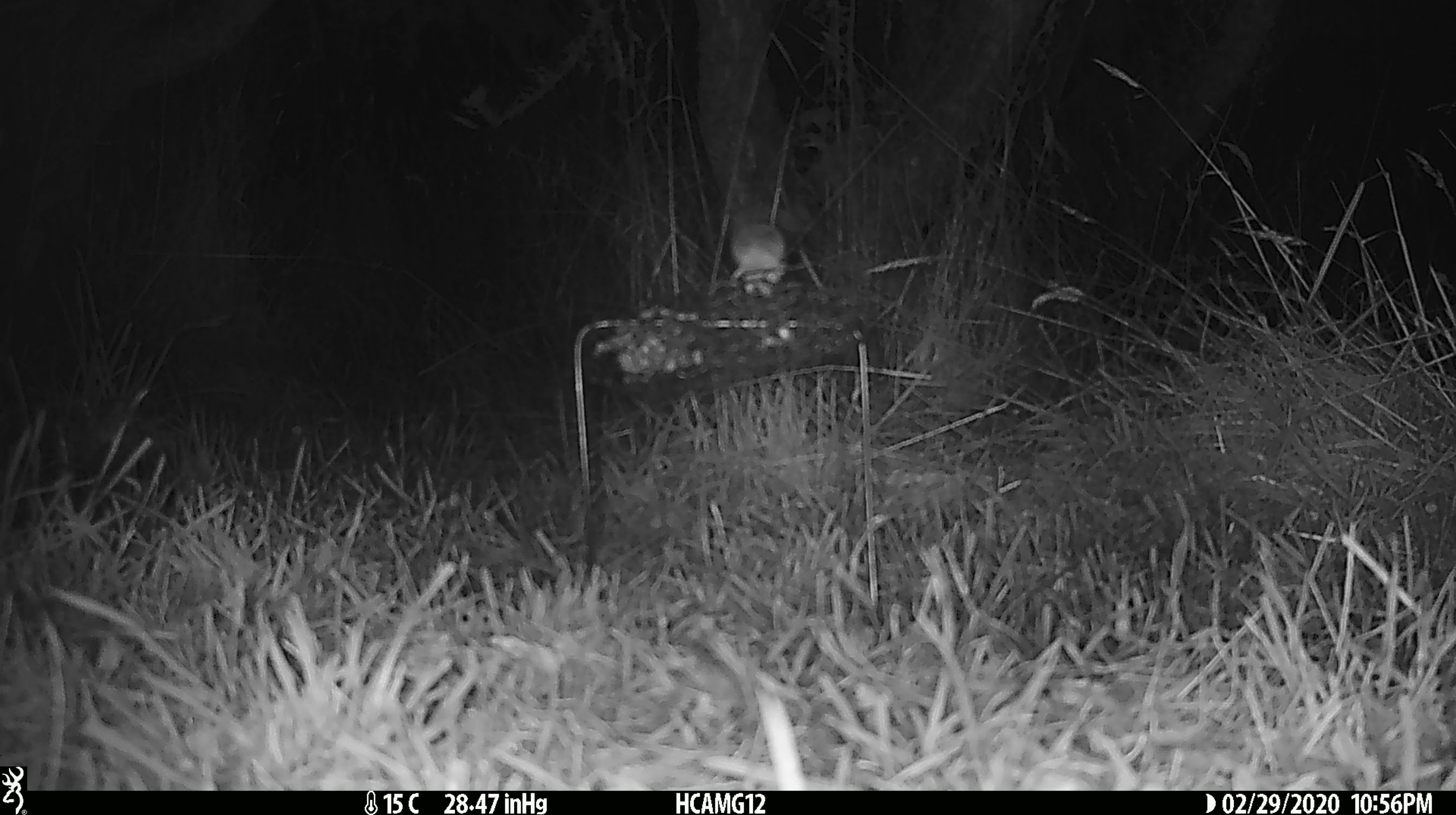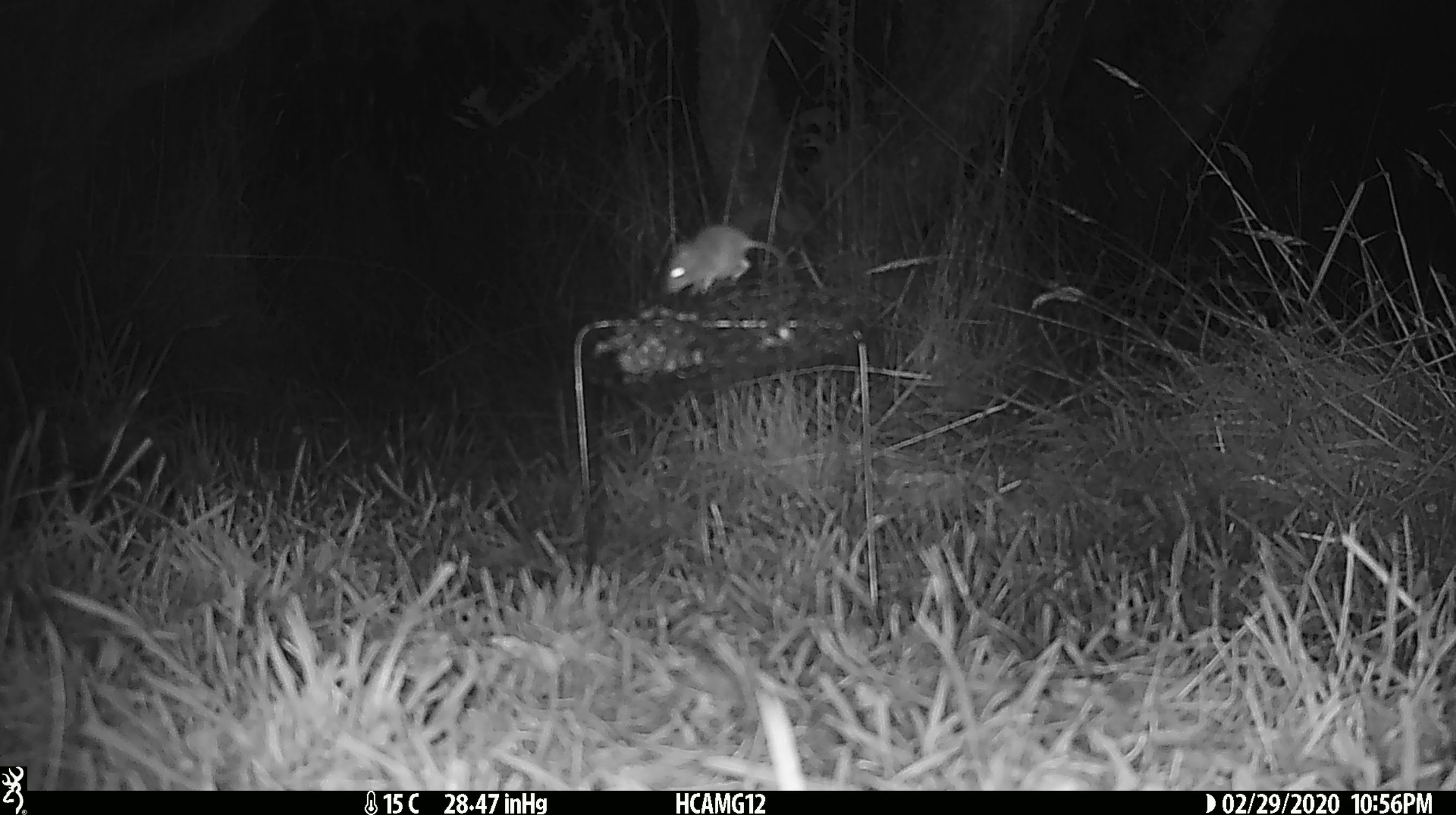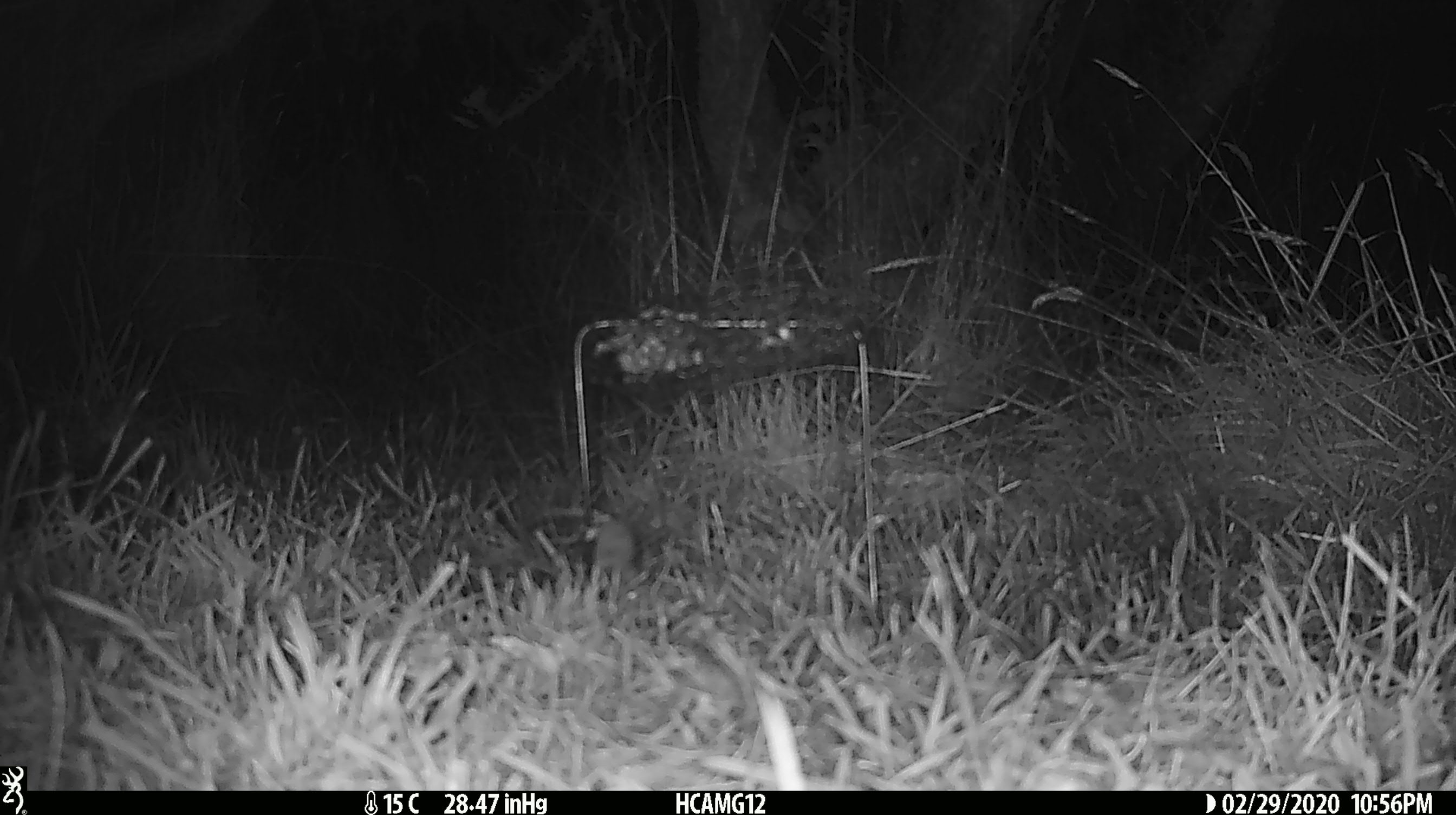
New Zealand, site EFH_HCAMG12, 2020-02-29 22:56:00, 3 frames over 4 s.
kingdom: Animalia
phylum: Chordata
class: Mammalia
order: Rodentia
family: Muridae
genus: Mus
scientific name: Mus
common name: mouse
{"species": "mouse (Mus)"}